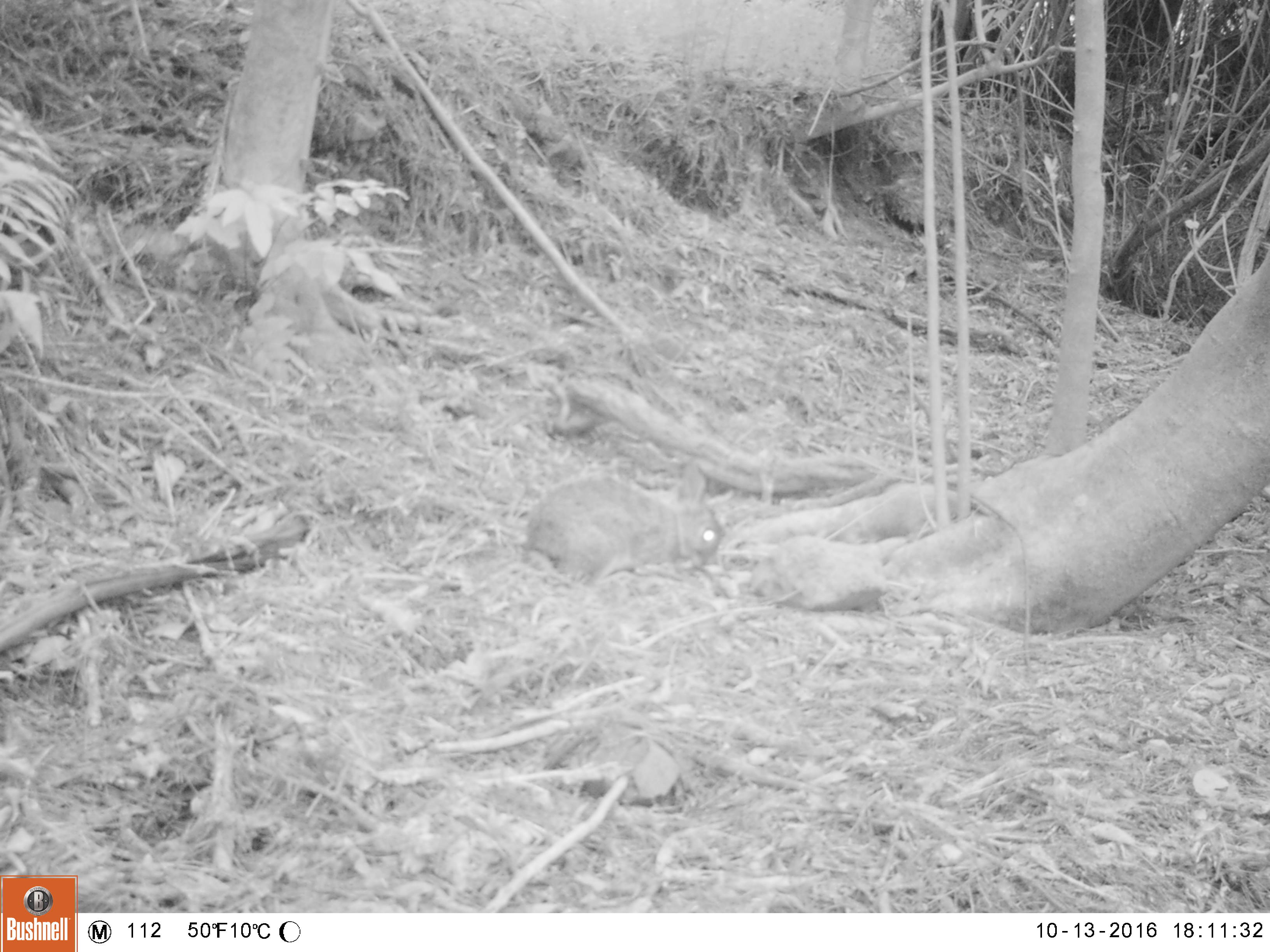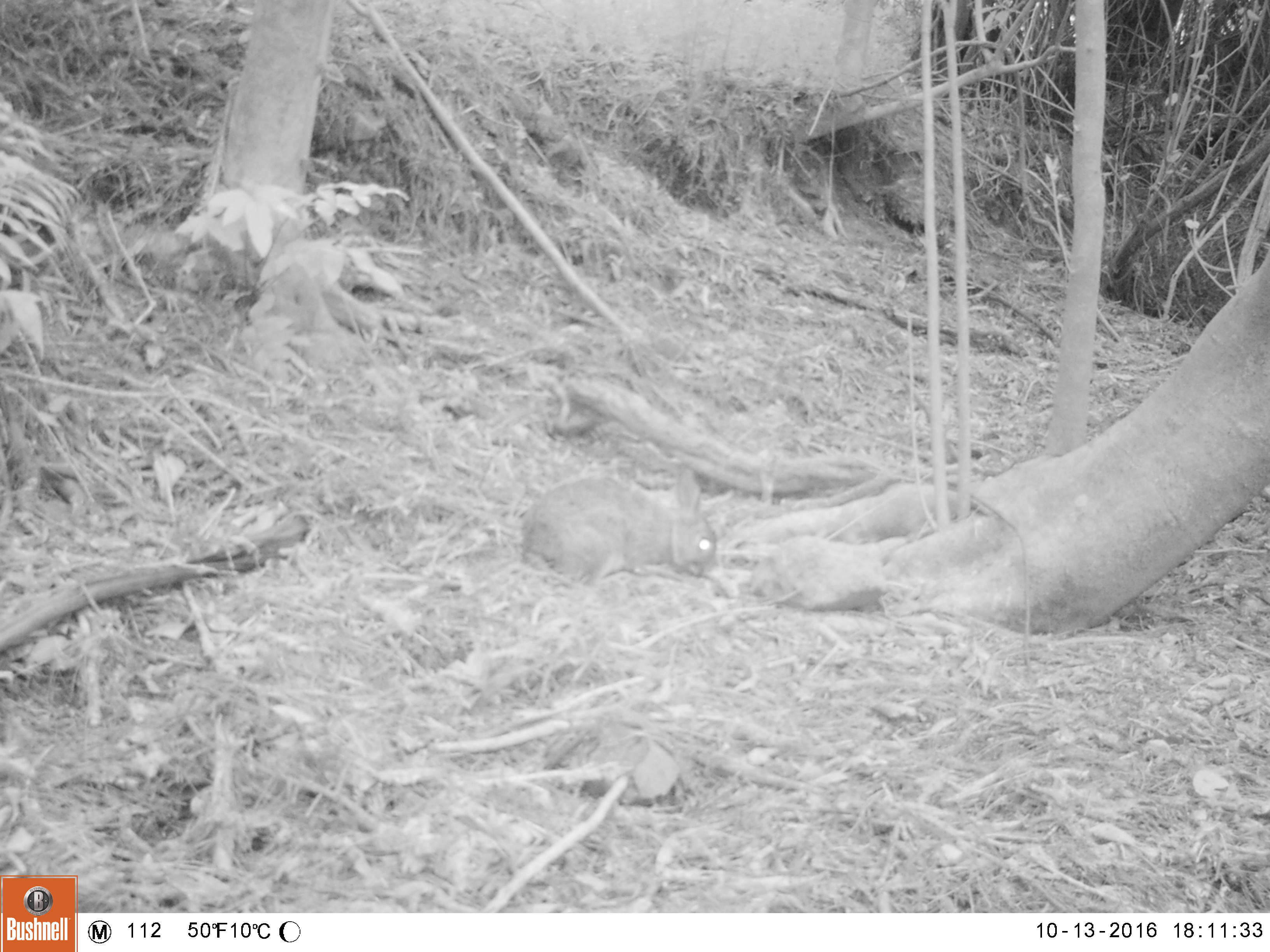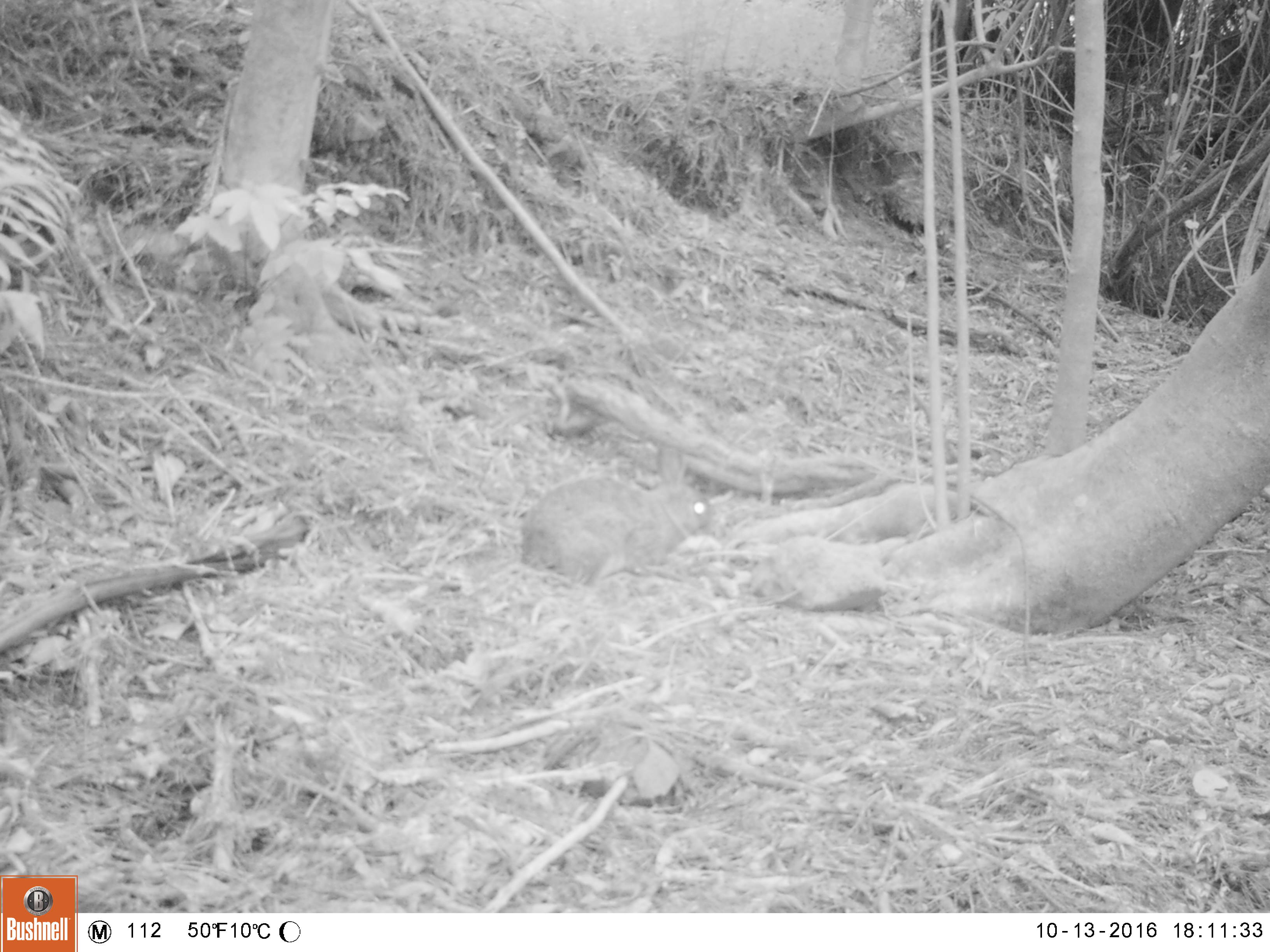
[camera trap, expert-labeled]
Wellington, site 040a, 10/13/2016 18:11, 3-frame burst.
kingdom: Animalia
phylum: Chordata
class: Mammalia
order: Lagomorpha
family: Leporidae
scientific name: Leporidae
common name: rabbit